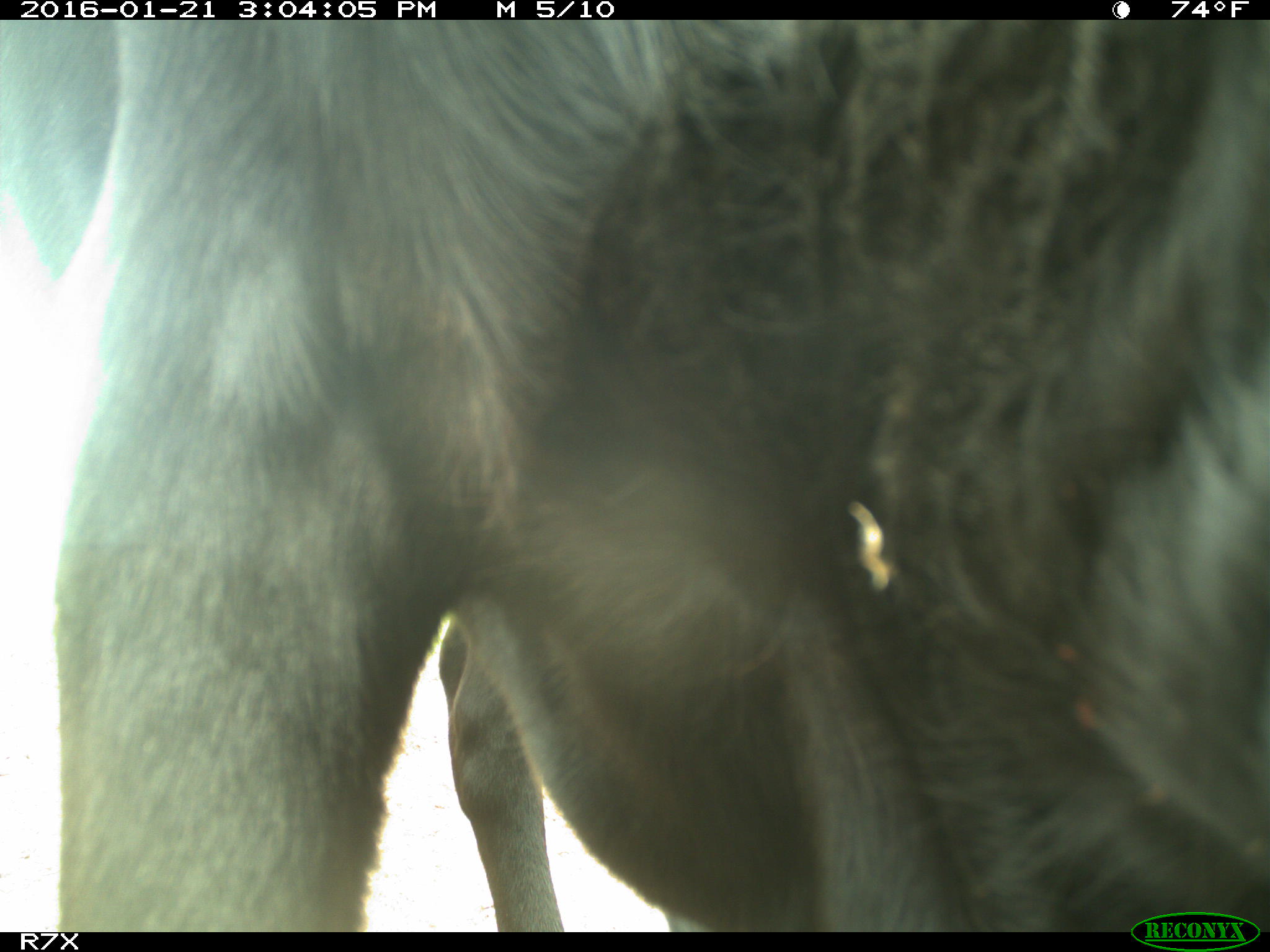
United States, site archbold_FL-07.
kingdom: Animalia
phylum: Chordata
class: Mammalia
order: Artiodactyla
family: Bovidae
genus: Bos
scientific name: Bos taurus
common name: domestic cow